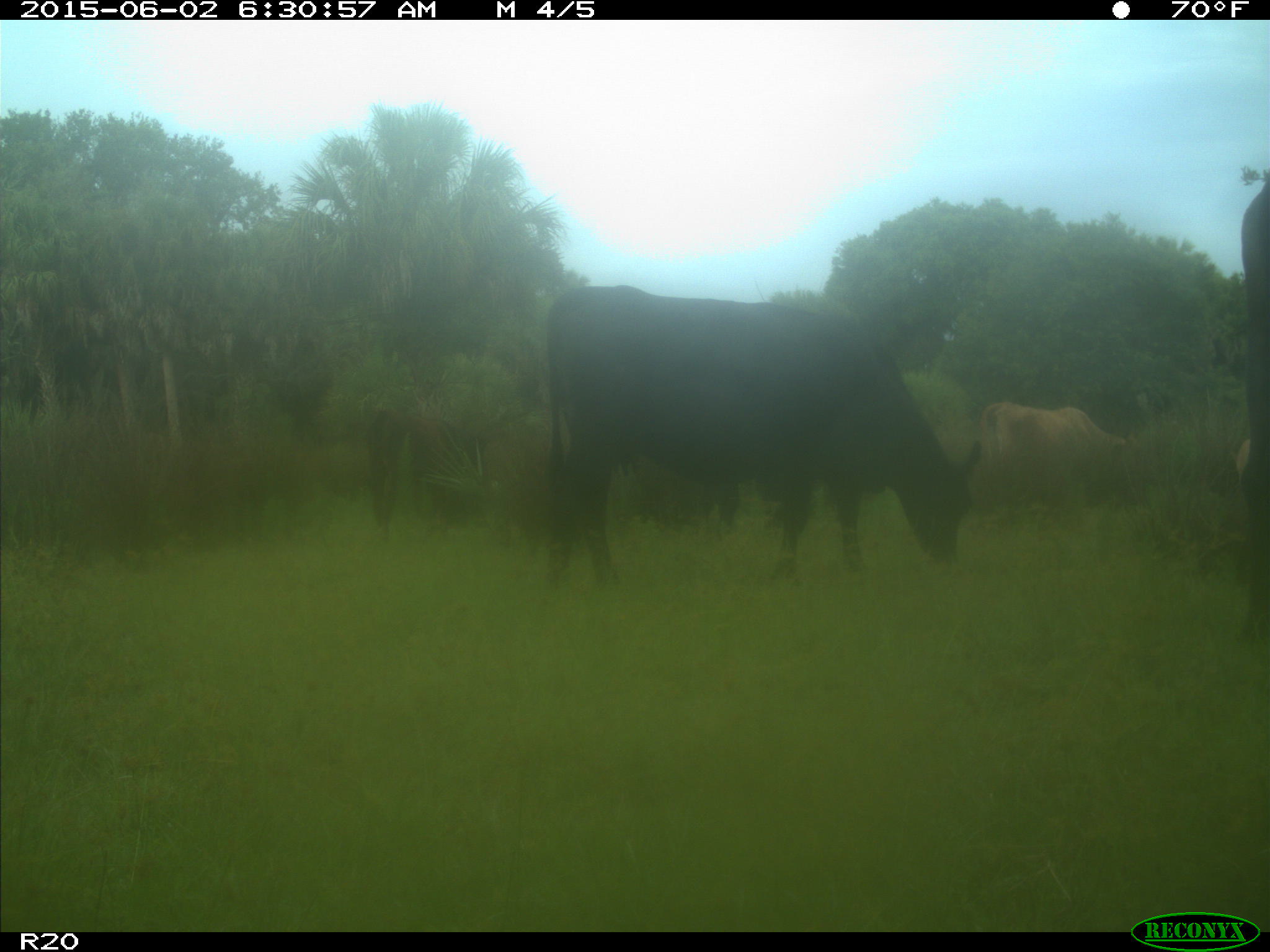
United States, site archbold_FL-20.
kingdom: Animalia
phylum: Chordata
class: Mammalia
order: Artiodactyla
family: Bovidae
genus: Bos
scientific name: Bos taurus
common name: domestic cow